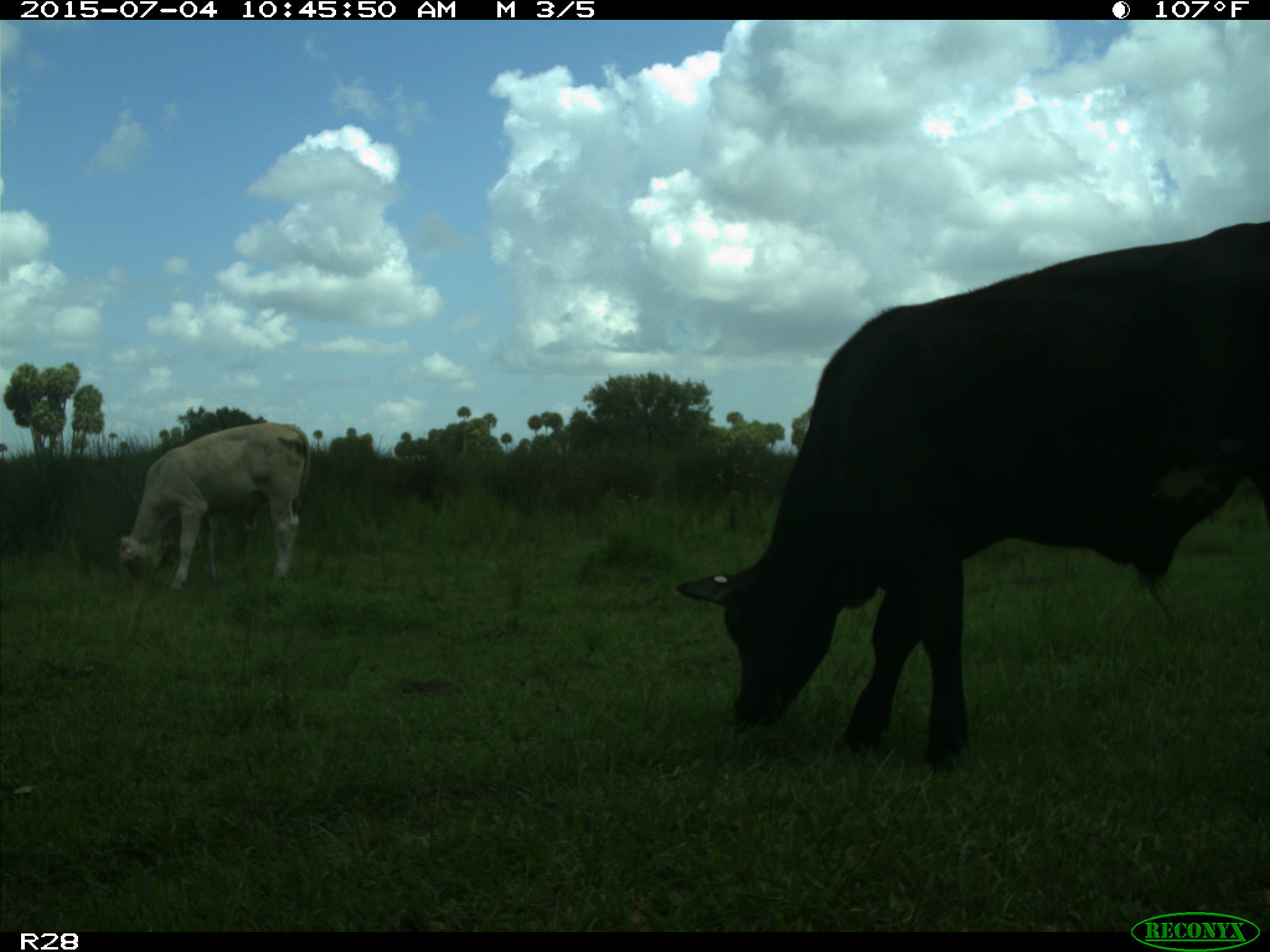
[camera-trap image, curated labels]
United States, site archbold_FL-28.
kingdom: Animalia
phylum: Chordata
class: Mammalia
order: Artiodactyla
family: Bovidae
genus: Bos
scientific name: Bos taurus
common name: domestic cow